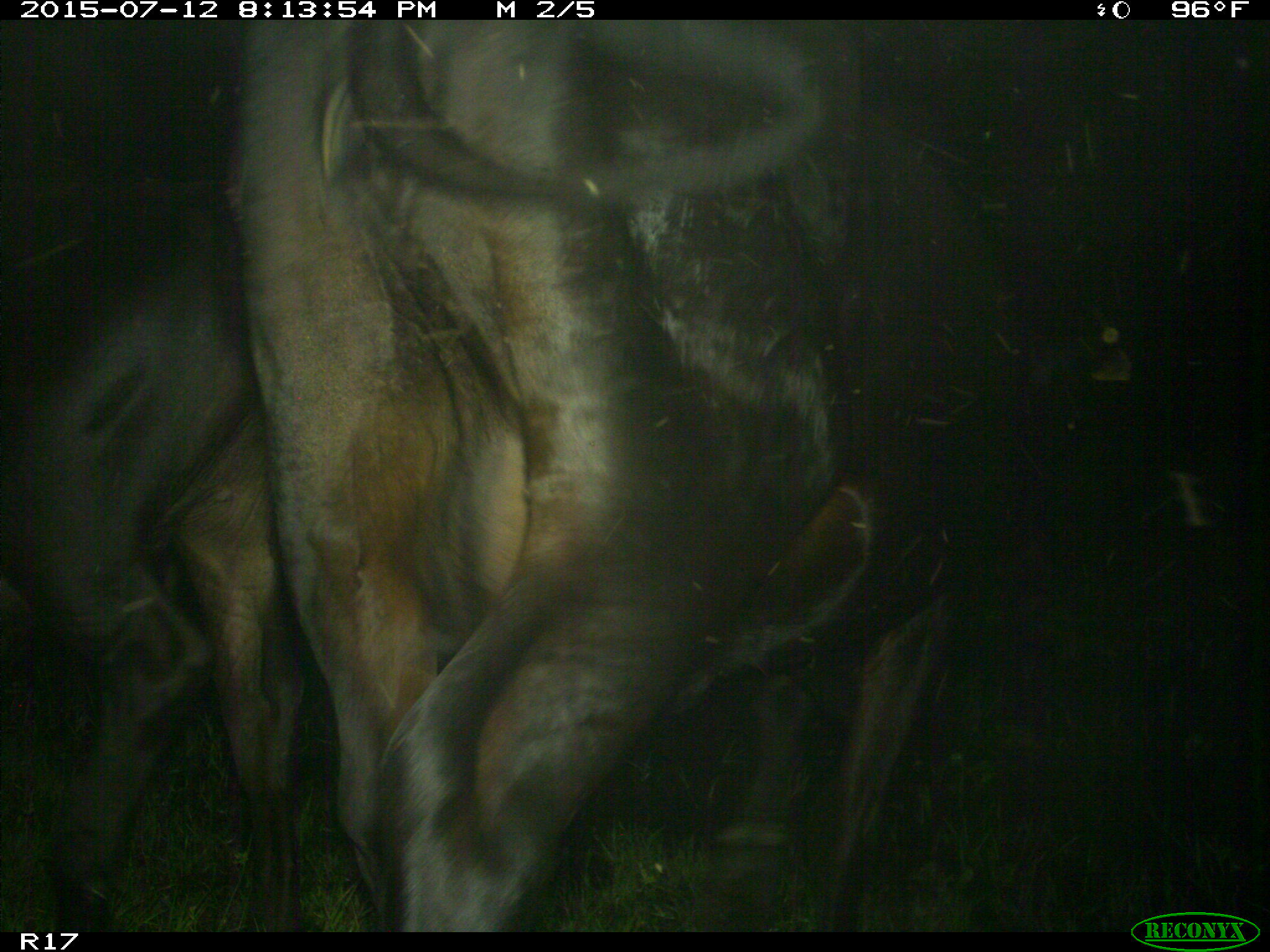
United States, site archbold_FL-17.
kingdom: Animalia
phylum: Chordata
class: Mammalia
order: Artiodactyla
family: Bovidae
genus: Bos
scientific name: Bos taurus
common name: domestic cow